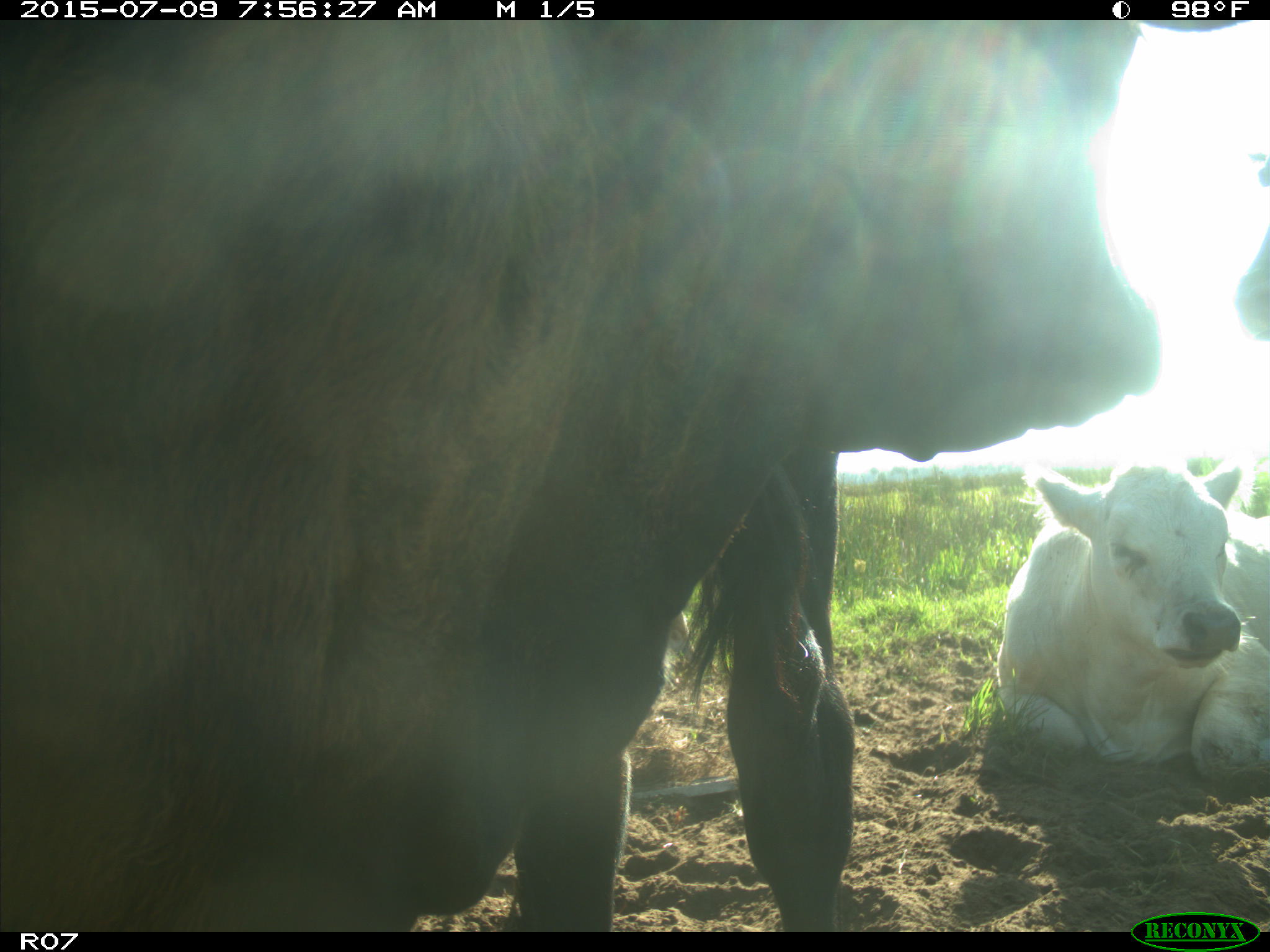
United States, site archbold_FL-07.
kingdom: Animalia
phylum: Chordata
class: Mammalia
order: Artiodactyla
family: Bovidae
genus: Bos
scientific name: Bos taurus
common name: domestic cow